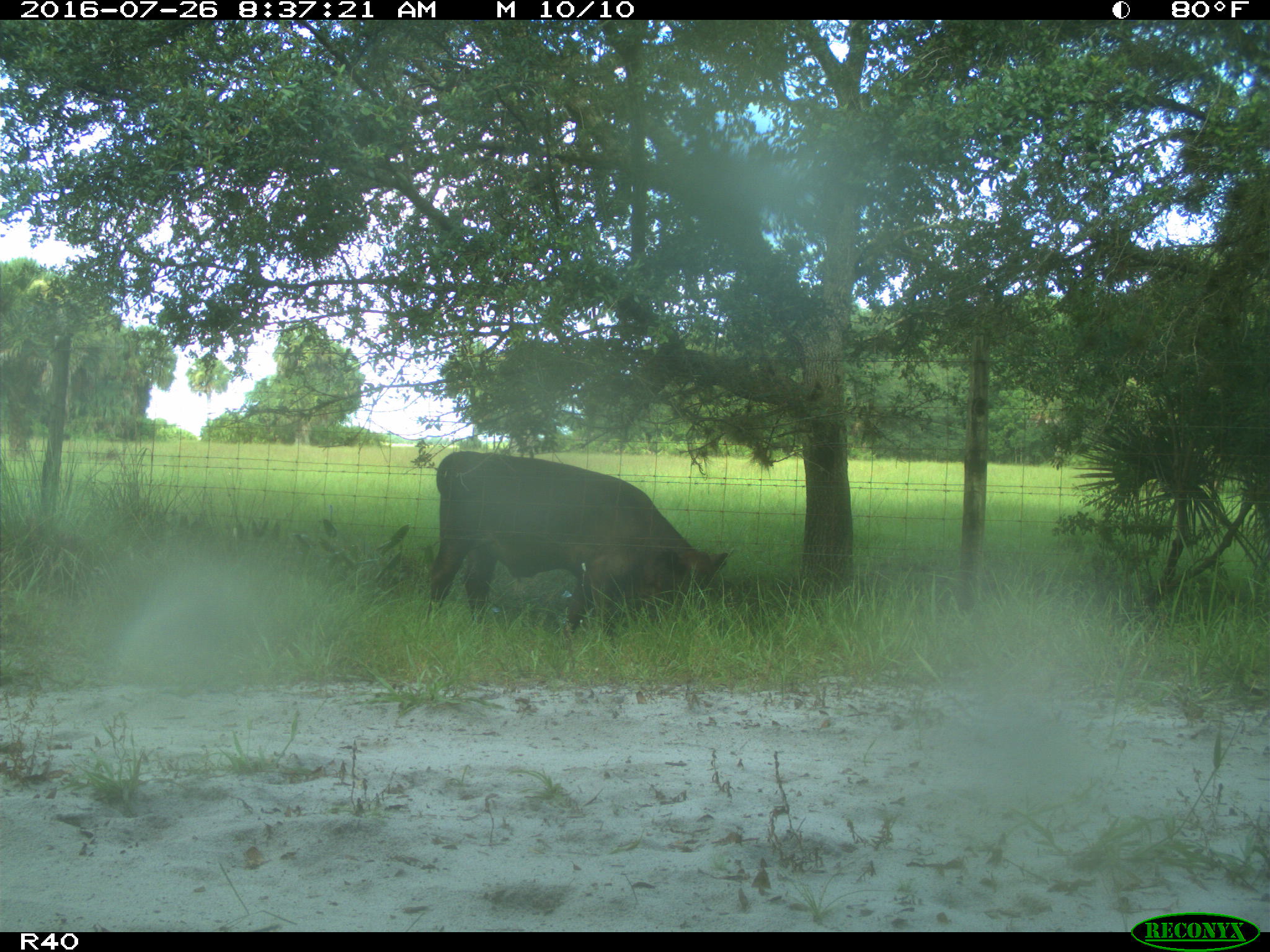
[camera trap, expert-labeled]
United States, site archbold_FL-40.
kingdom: Animalia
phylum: Chordata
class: Mammalia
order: Artiodactyla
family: Bovidae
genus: Bos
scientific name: Bos taurus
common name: domestic cow